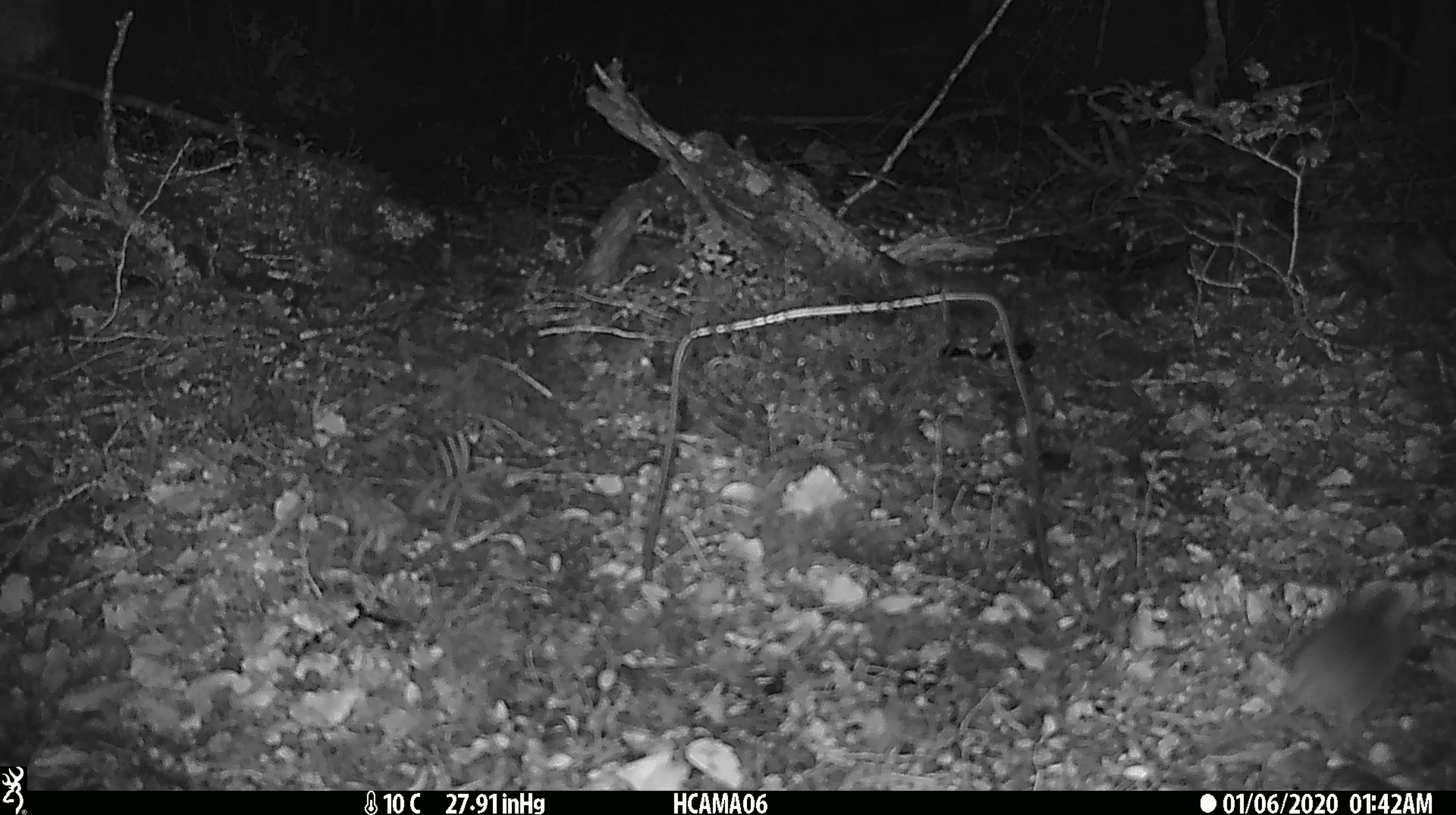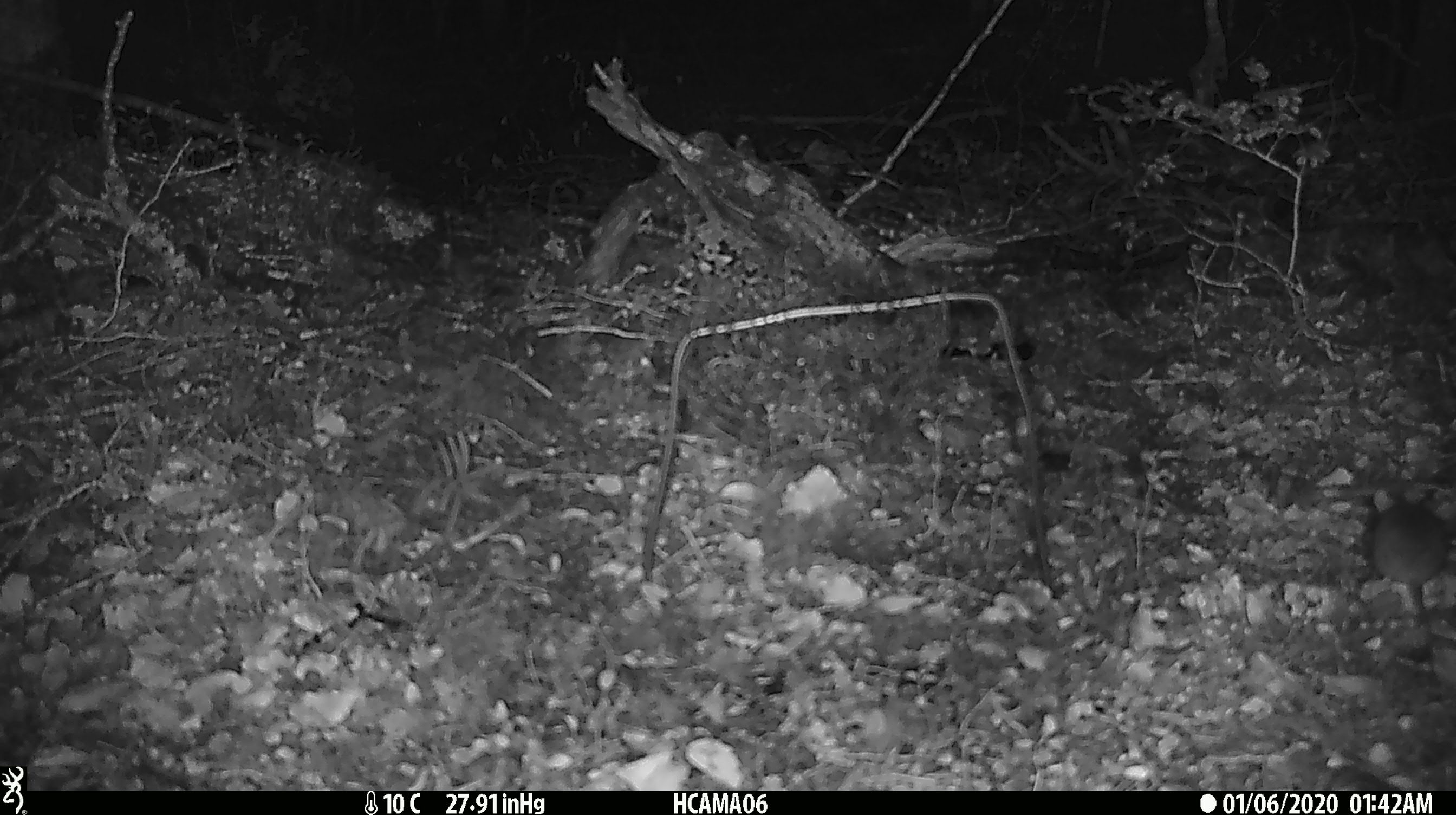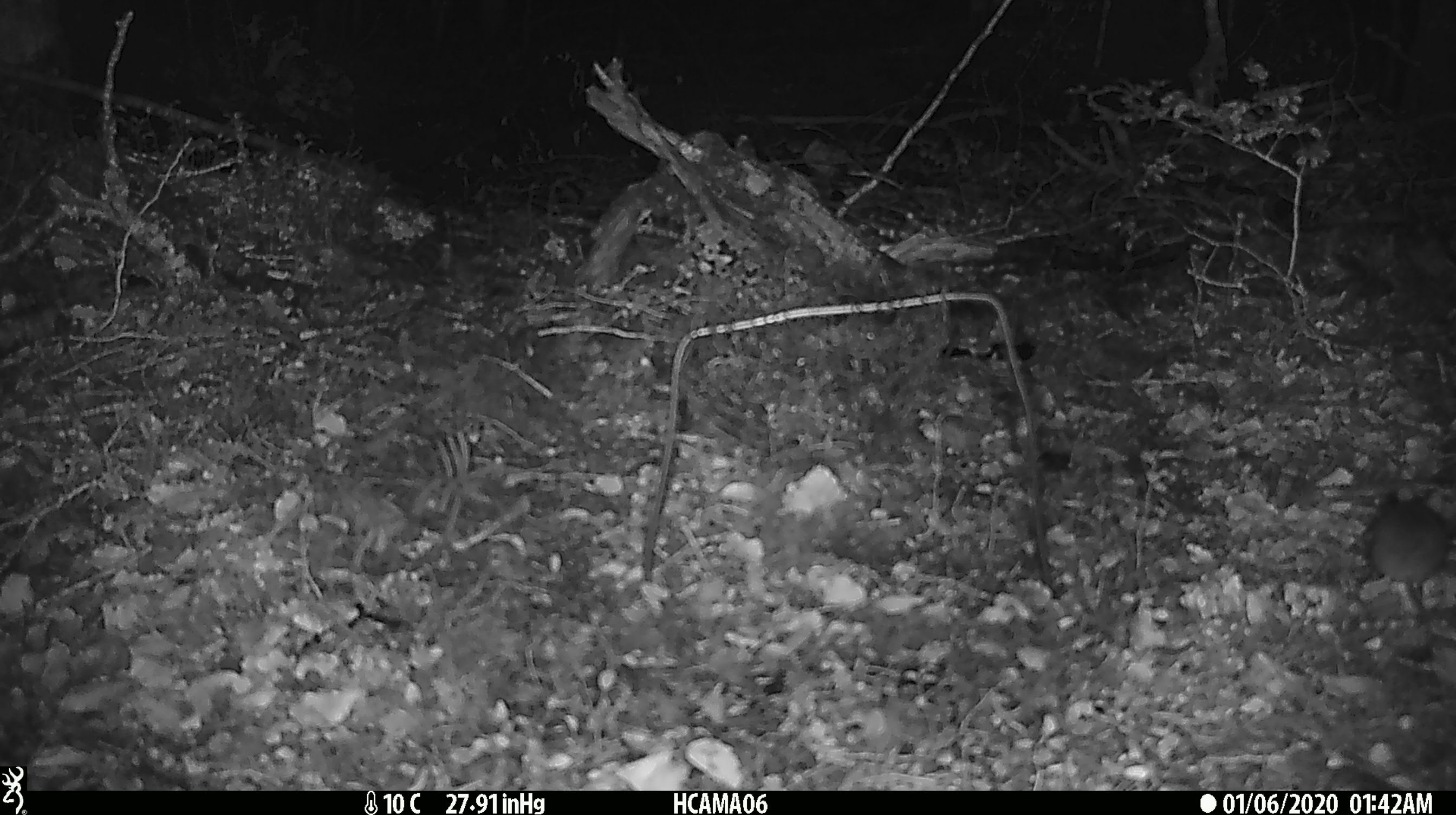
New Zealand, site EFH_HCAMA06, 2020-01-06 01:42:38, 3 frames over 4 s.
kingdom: Animalia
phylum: Chordata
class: Mammalia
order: Rodentia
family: Muridae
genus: Mus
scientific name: Mus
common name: mouse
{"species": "mouse (Mus)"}